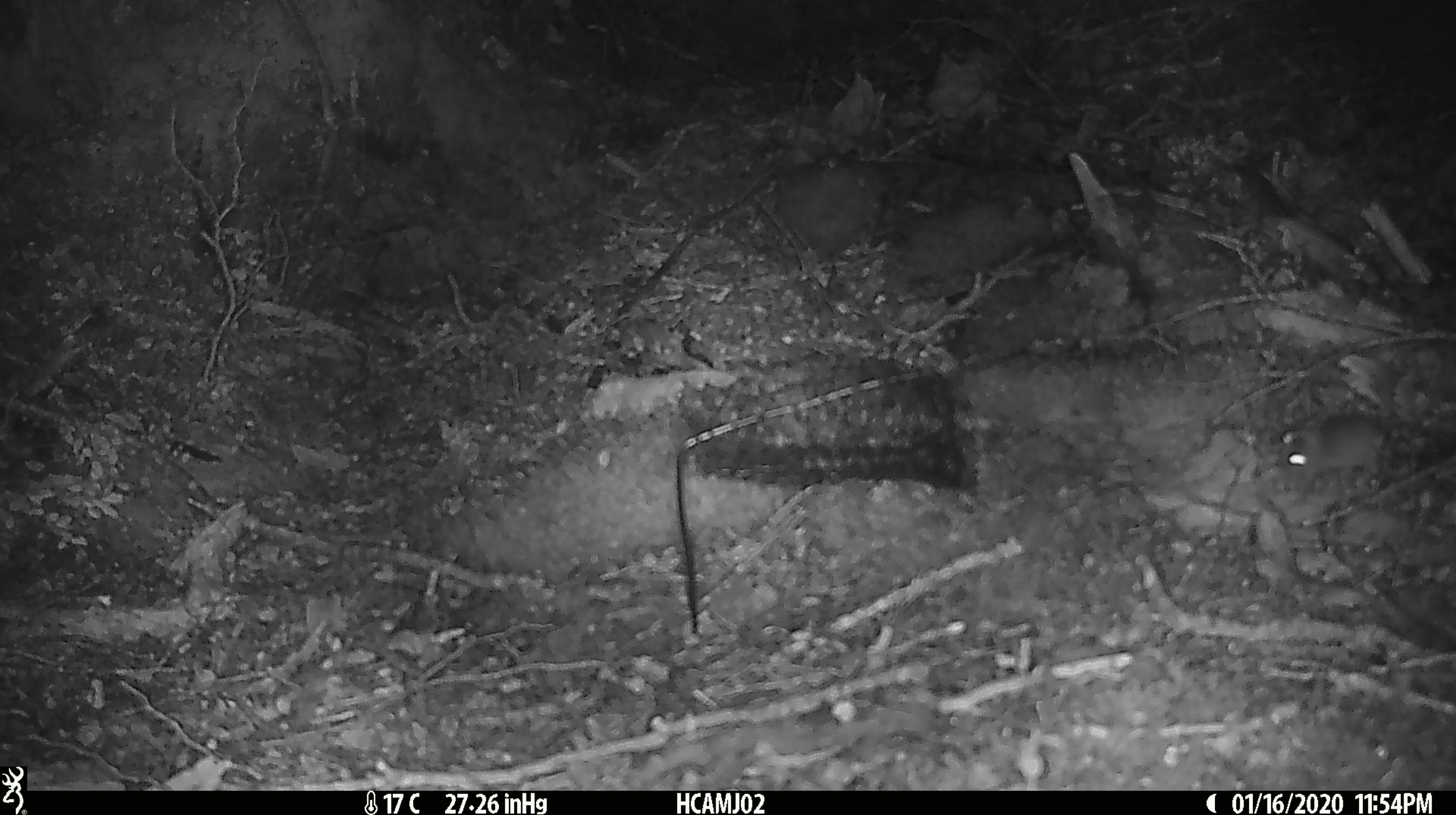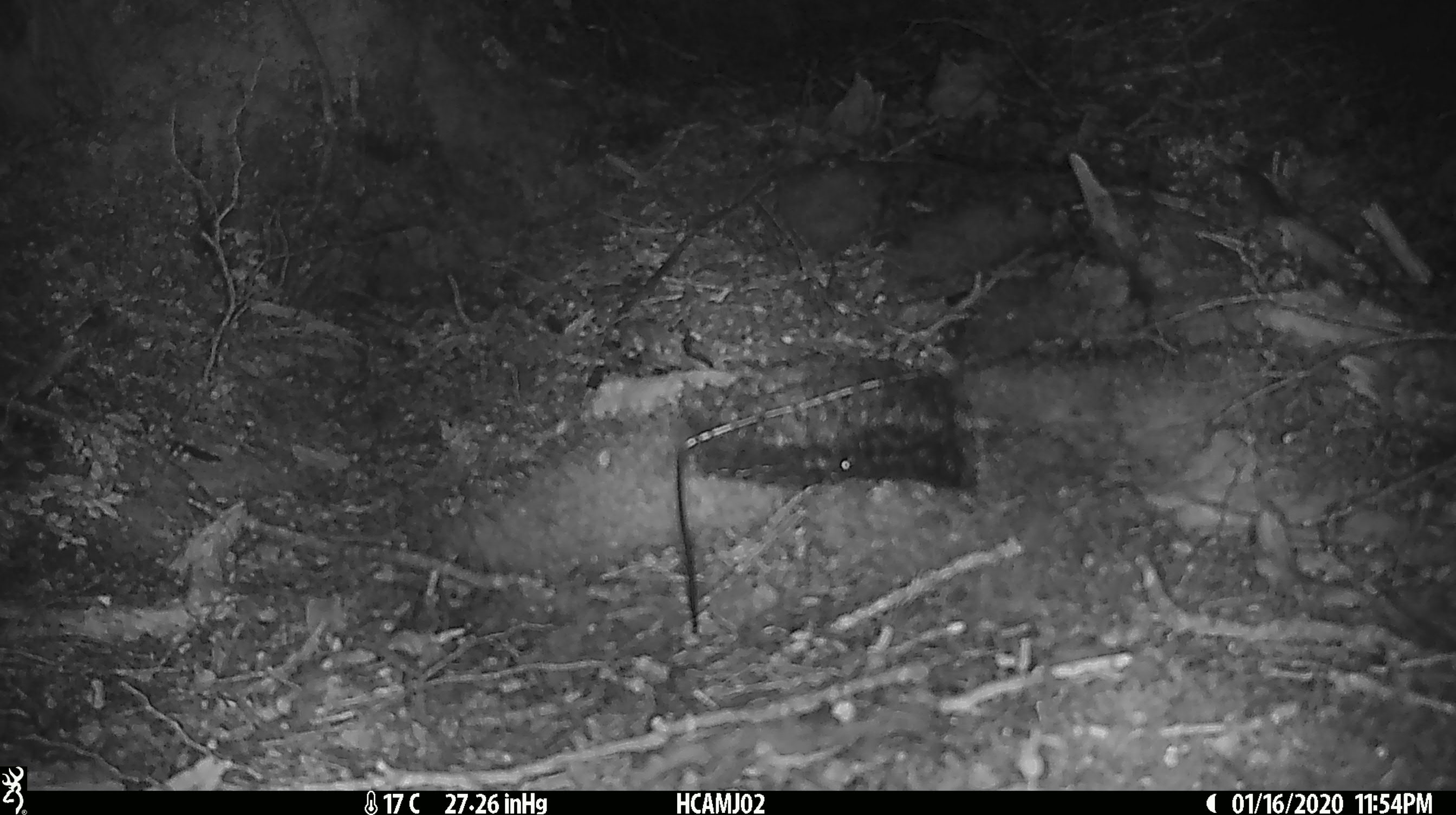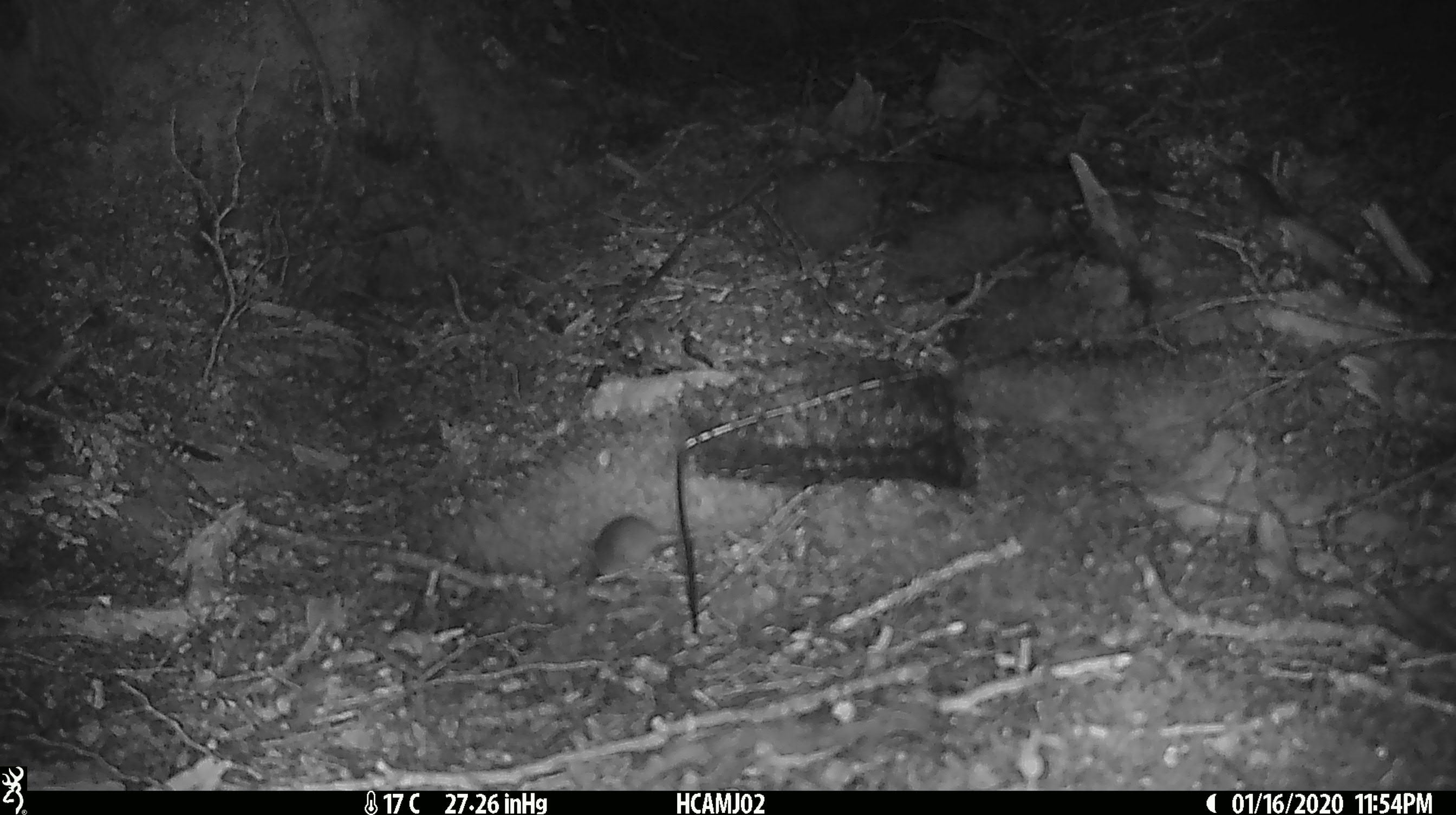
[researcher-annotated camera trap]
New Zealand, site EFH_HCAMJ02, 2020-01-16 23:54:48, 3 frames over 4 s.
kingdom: Animalia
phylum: Chordata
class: Mammalia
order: Rodentia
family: Muridae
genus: Mus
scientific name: Mus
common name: mouse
Mouse (Mus).